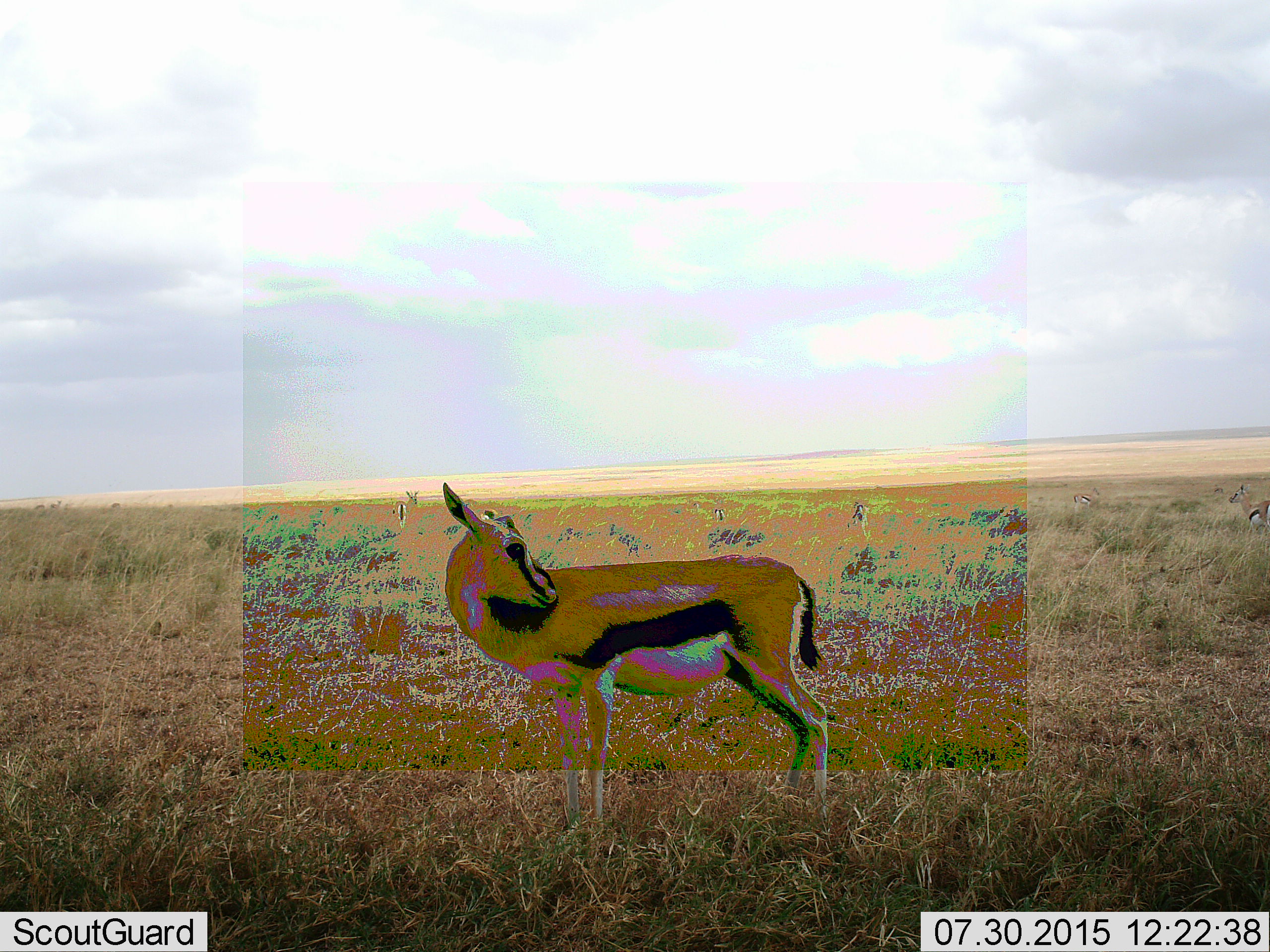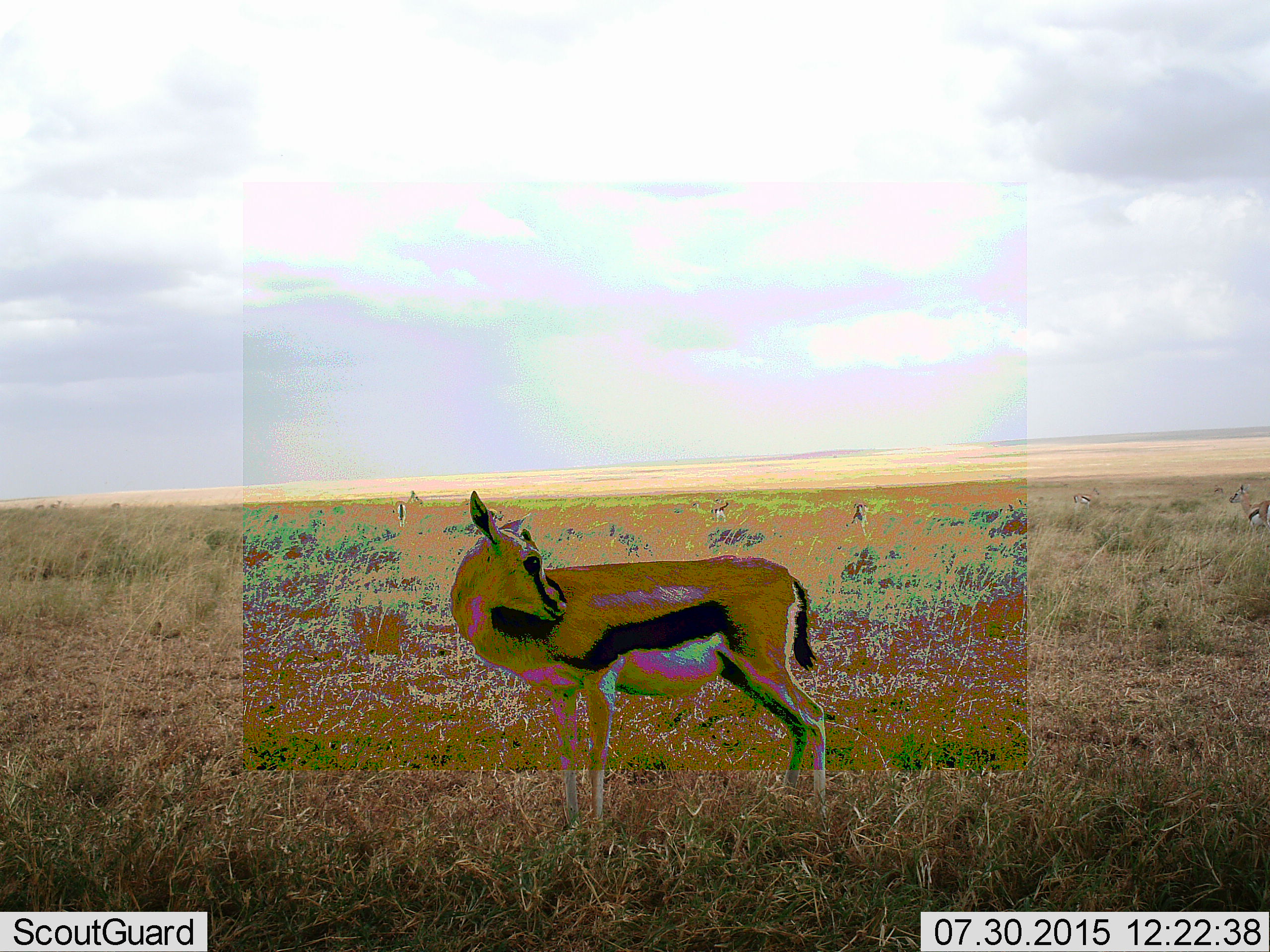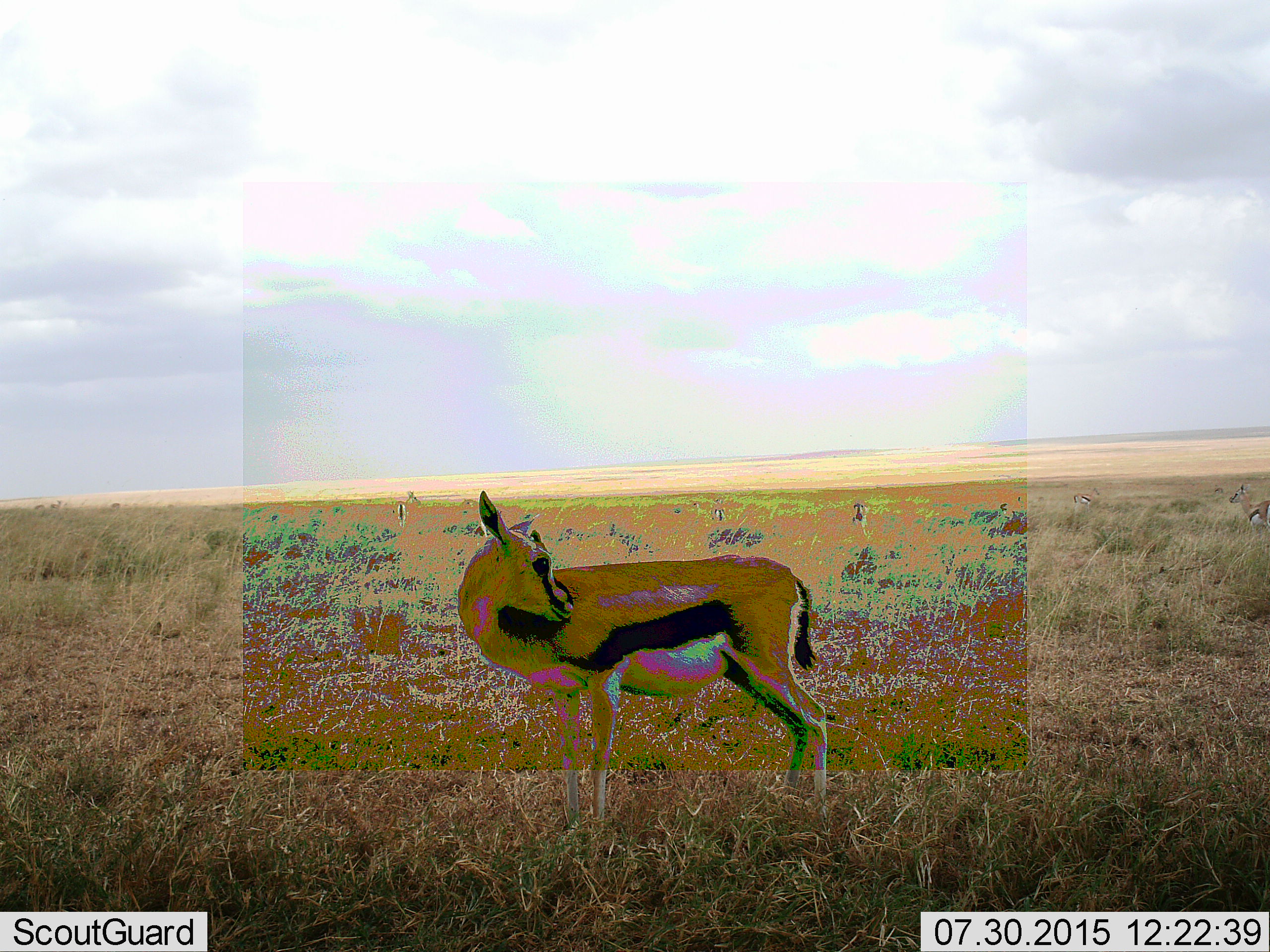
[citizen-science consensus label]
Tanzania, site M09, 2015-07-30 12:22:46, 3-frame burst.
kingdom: Animalia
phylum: Chordata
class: Mammalia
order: Artiodactyla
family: Bovidae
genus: Eudorcas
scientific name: Eudorcas thomsonii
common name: thomson's gazelle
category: gazellethomsons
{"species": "gazellethomsons (thomson's gazelle) (Eudorcas thomsonii)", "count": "7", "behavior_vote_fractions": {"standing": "88%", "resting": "0%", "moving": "0%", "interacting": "25%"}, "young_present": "25%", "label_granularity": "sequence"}